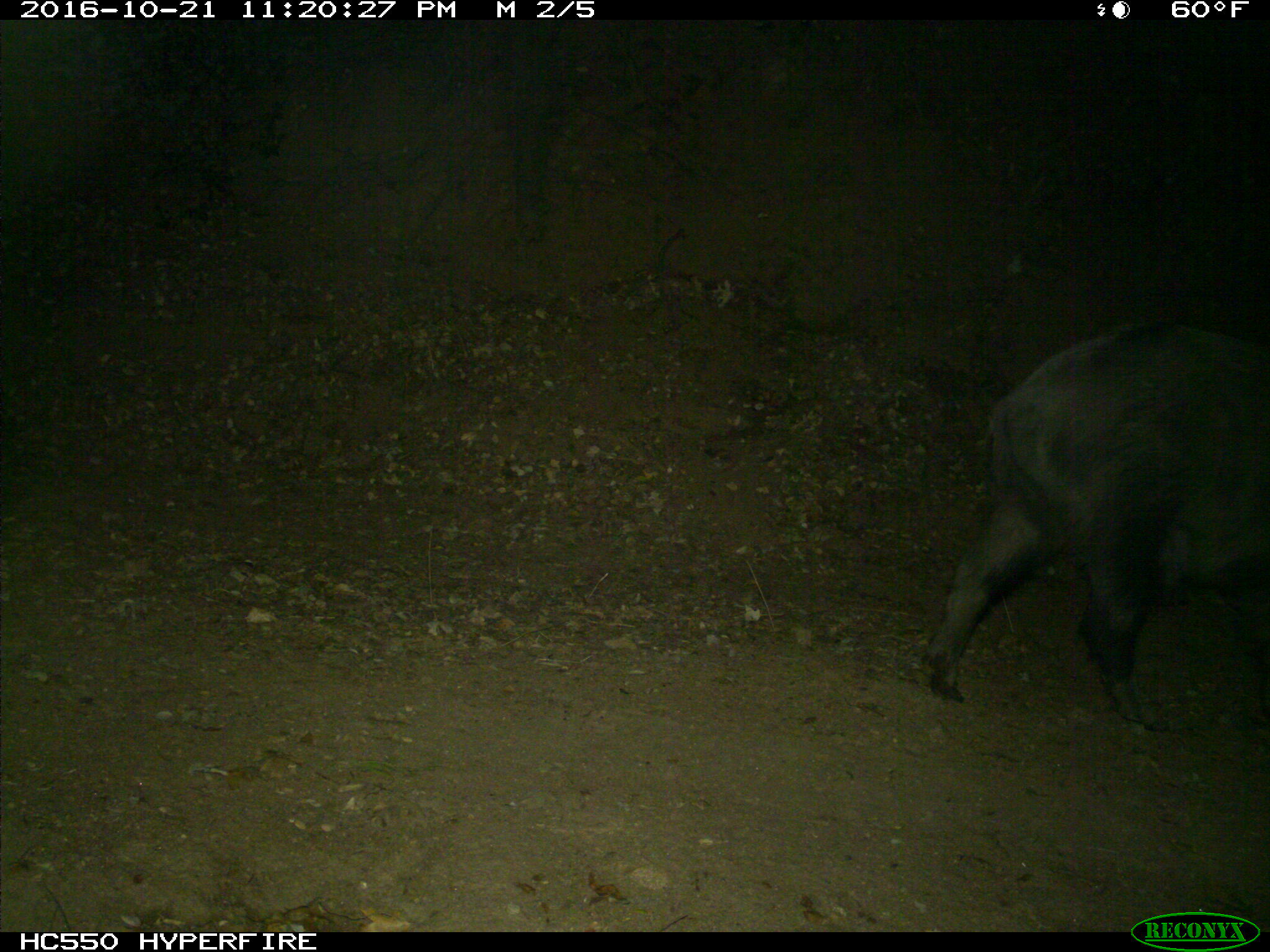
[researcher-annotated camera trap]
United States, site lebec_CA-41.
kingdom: Animalia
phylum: Chordata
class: Mammalia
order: Artiodactyla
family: Suidae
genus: Sus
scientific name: Sus scrofa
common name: wild boar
Sus scrofa (wild boar).